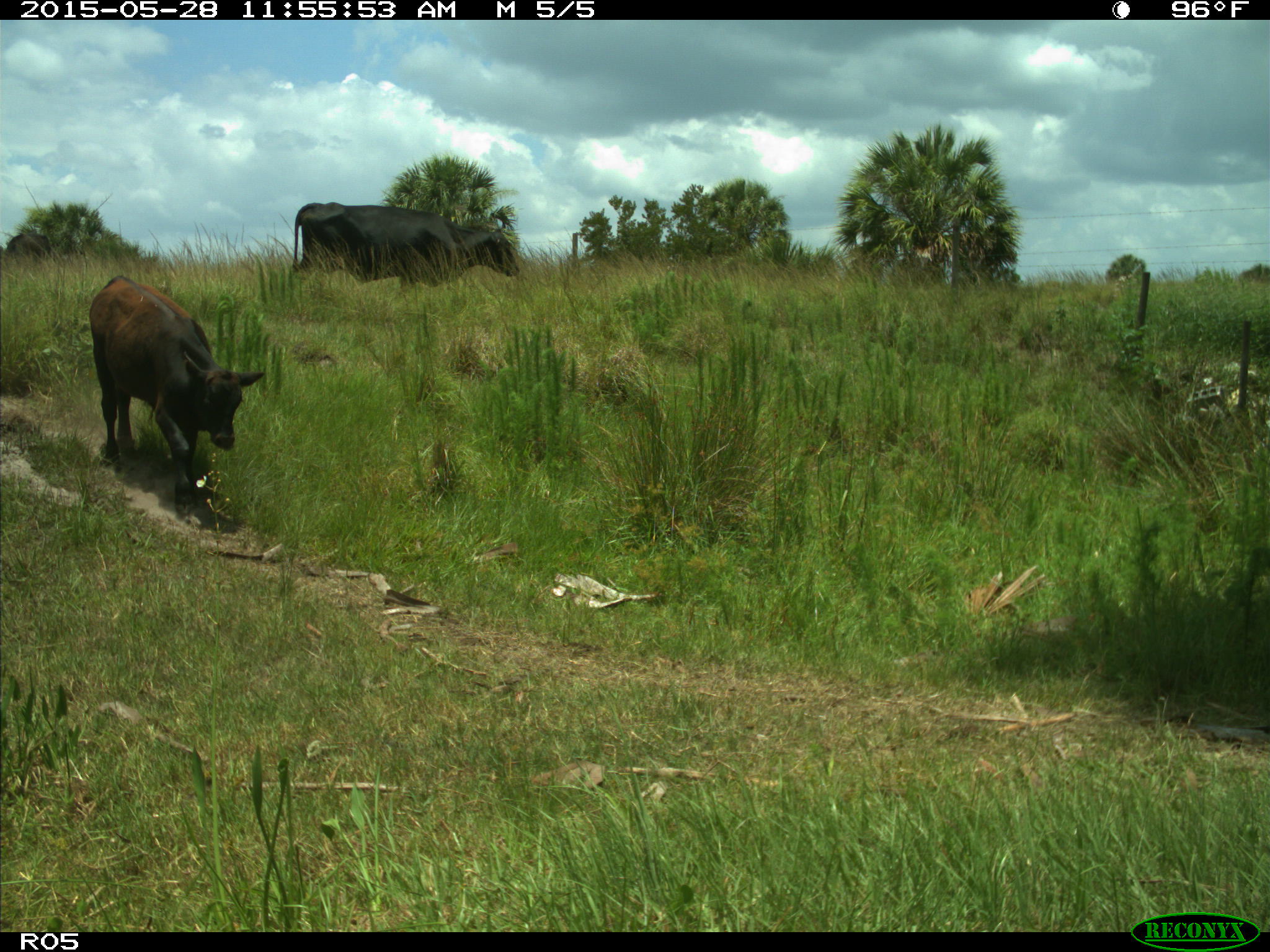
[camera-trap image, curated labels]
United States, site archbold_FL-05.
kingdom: Animalia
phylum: Chordata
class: Mammalia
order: Artiodactyla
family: Bovidae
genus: Bos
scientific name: Bos taurus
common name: domestic cow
Bos taurus (domestic cow).